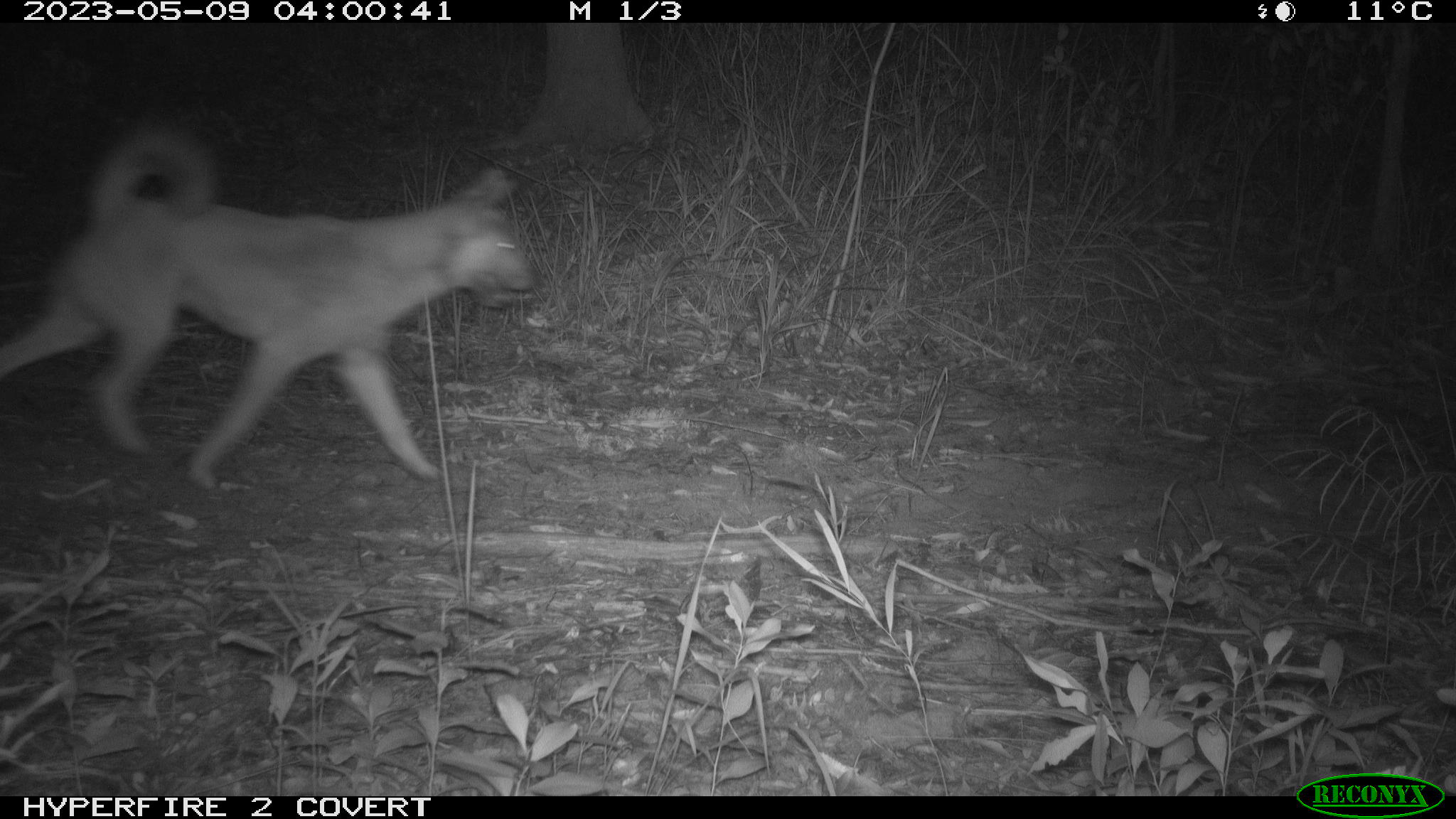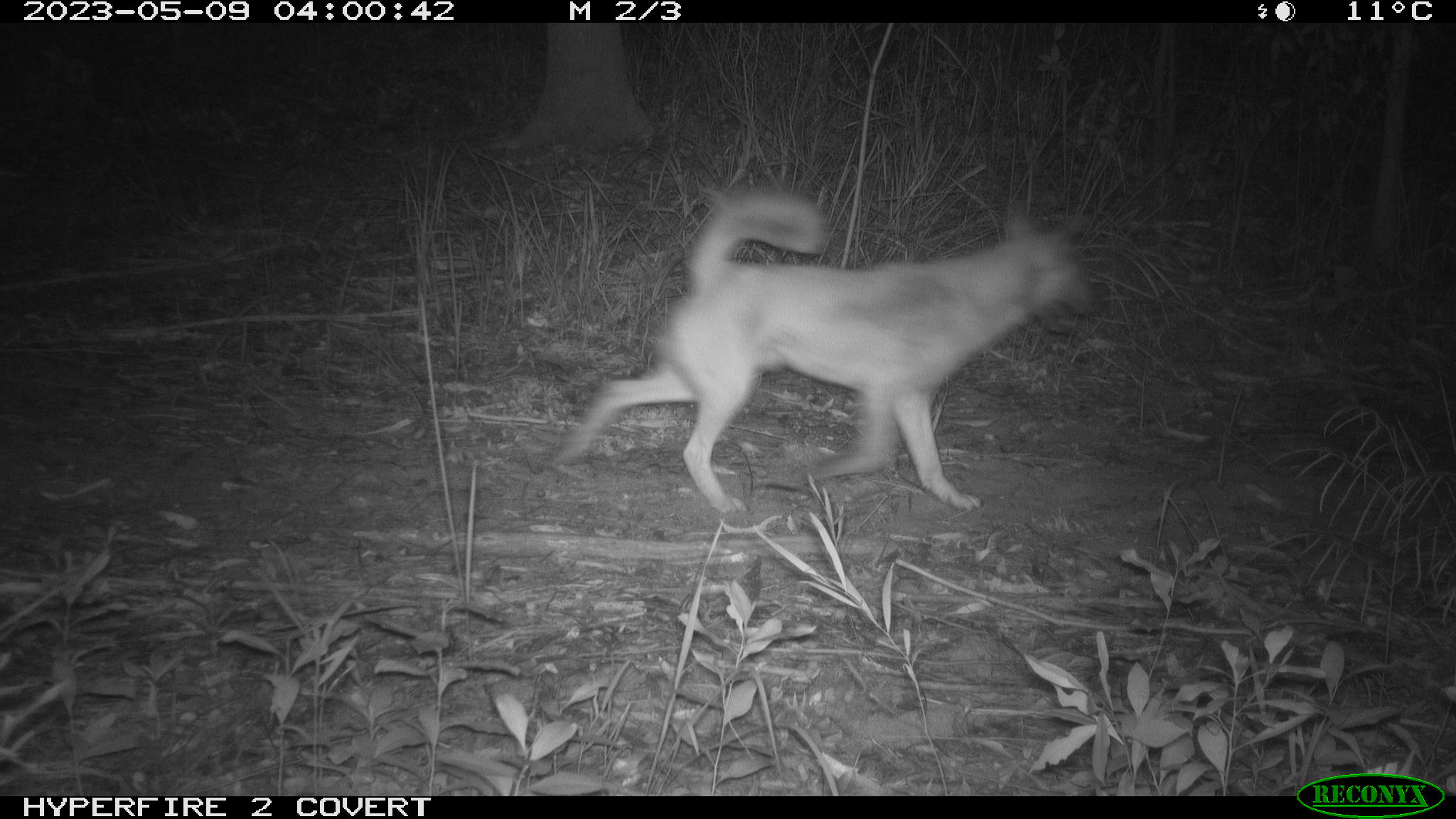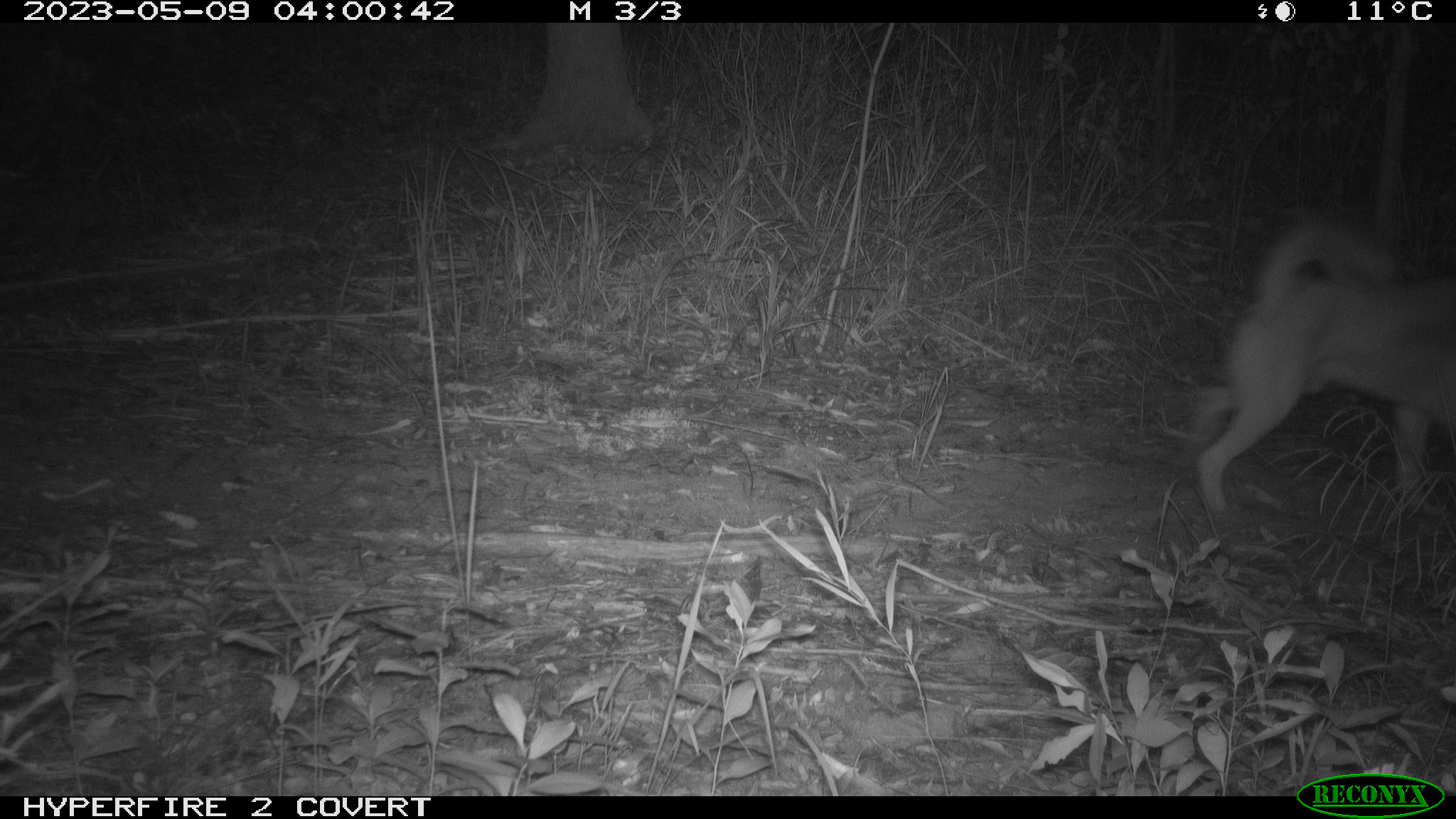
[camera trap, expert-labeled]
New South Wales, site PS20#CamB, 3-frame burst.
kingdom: Animalia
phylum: Chordata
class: Mammalia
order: Carnivora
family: Canidae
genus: Canis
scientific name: Canis familiaris dingo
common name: dingo